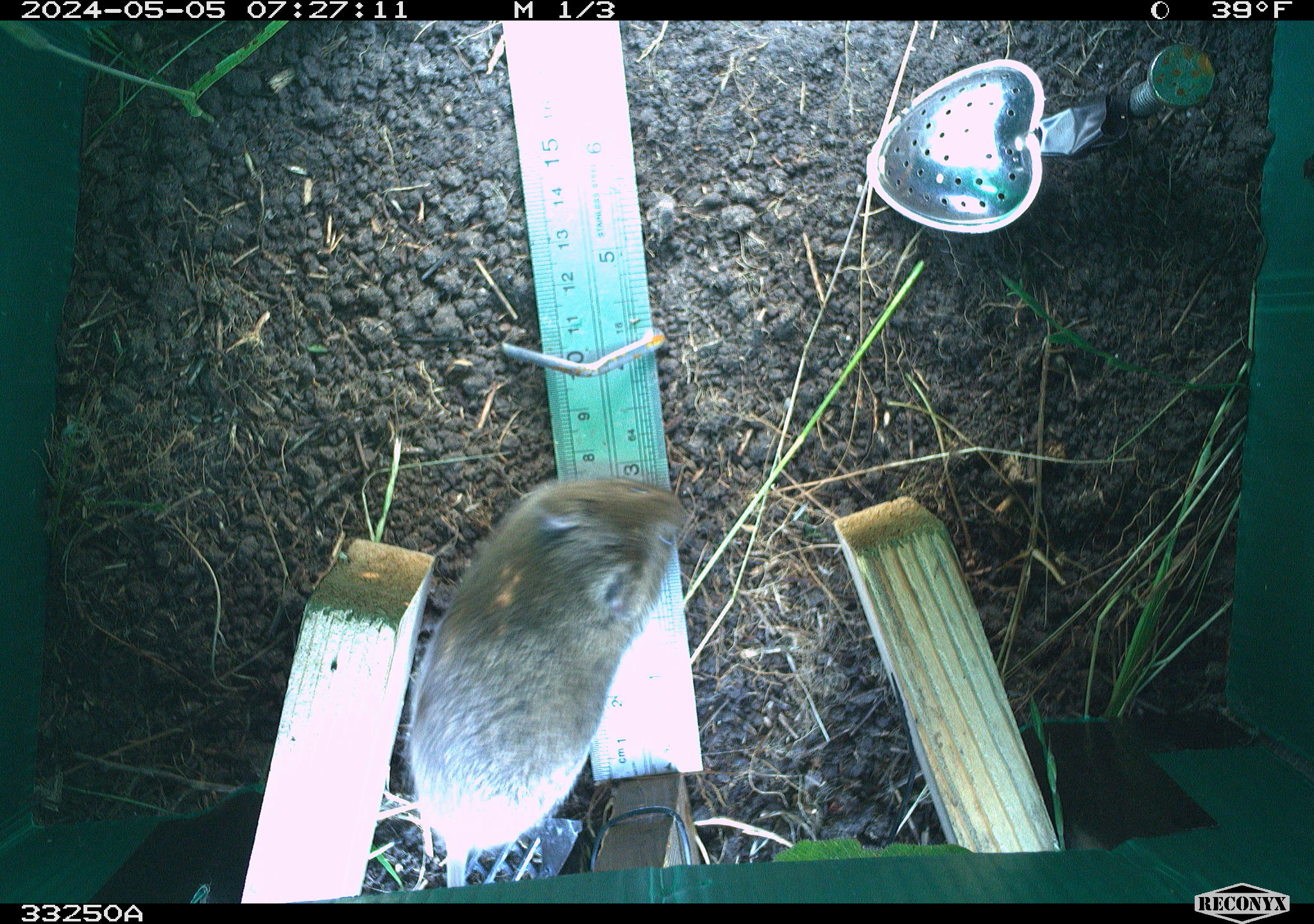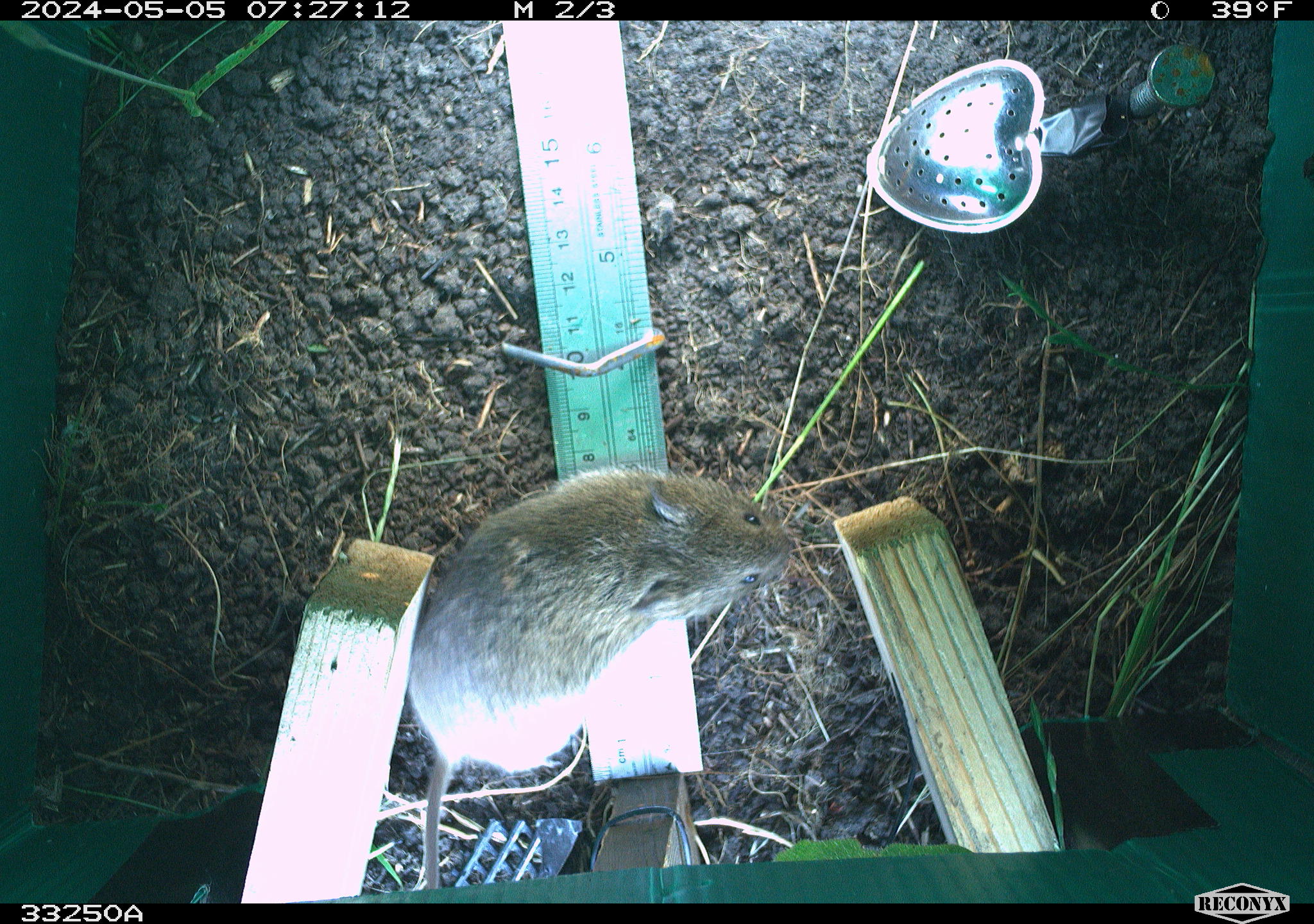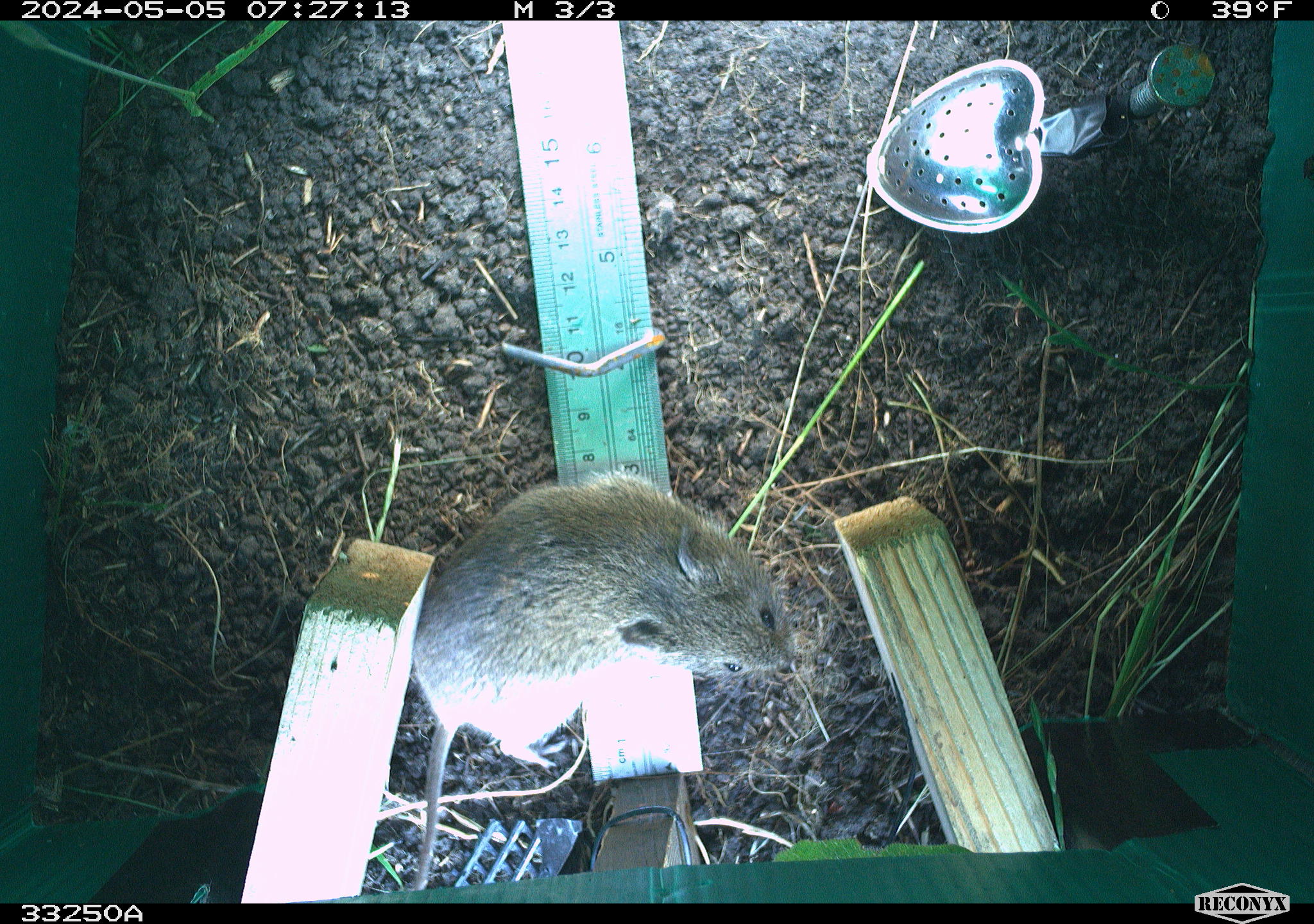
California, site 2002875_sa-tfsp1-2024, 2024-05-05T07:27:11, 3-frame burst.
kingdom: Animalia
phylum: Chordata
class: Mammalia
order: Rodentia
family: Cricetidae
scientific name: Arvicolinae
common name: voles, lemmings, and muskrats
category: arvicolinae subfamily